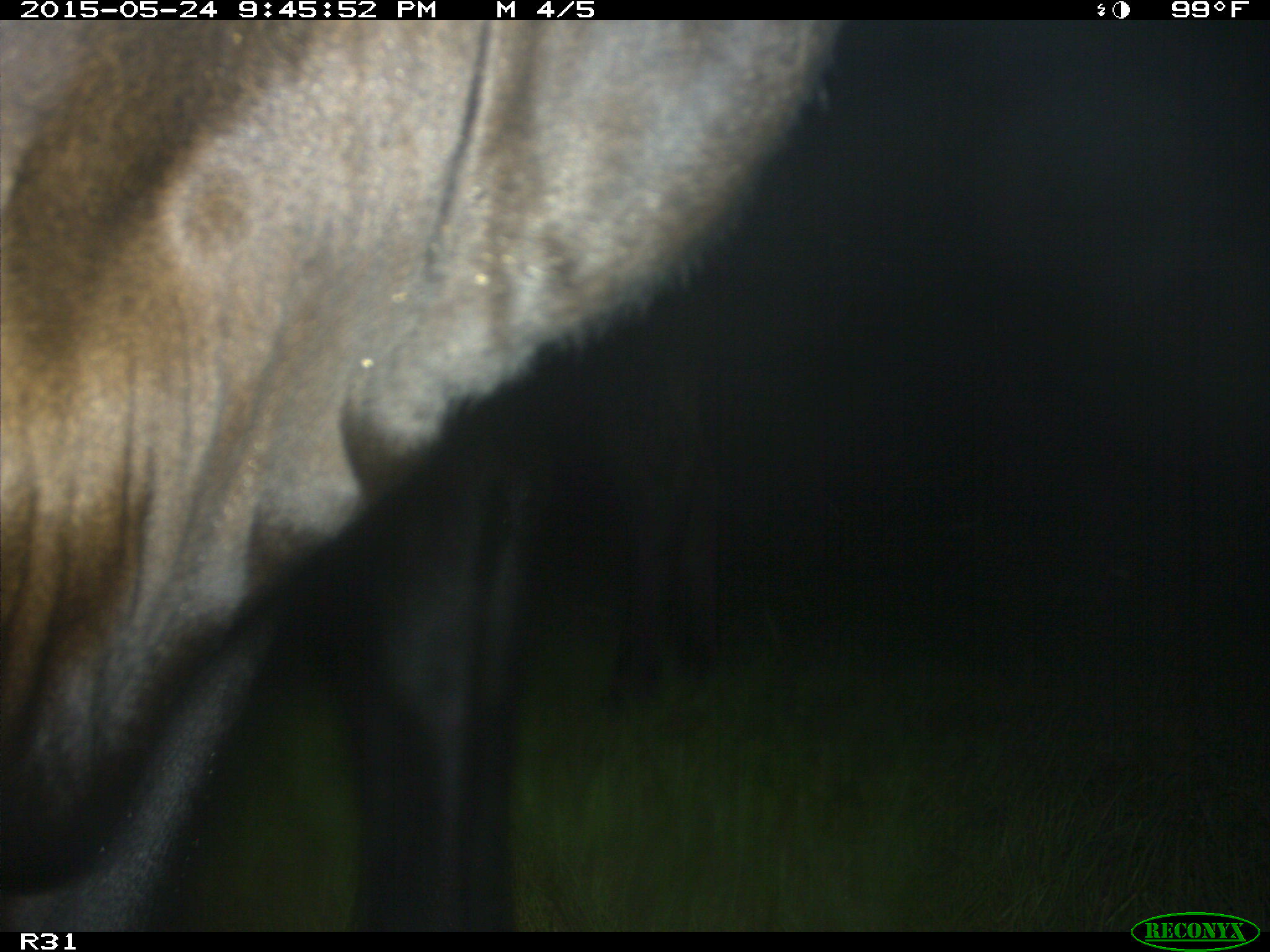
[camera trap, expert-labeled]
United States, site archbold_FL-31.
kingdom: Animalia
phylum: Chordata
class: Mammalia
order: Artiodactyla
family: Bovidae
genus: Bos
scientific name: Bos taurus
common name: domestic cow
Bos taurus (domestic cow).